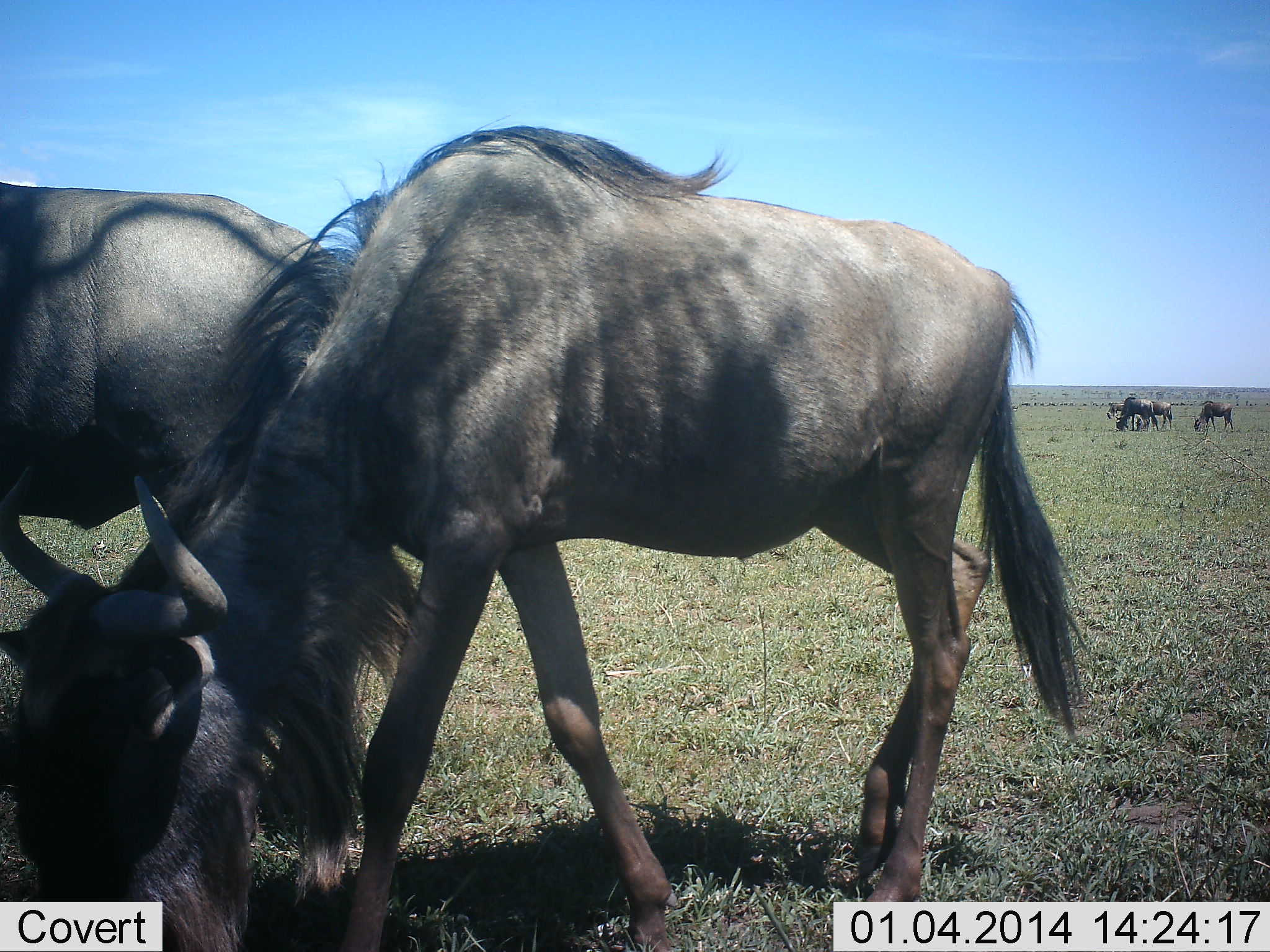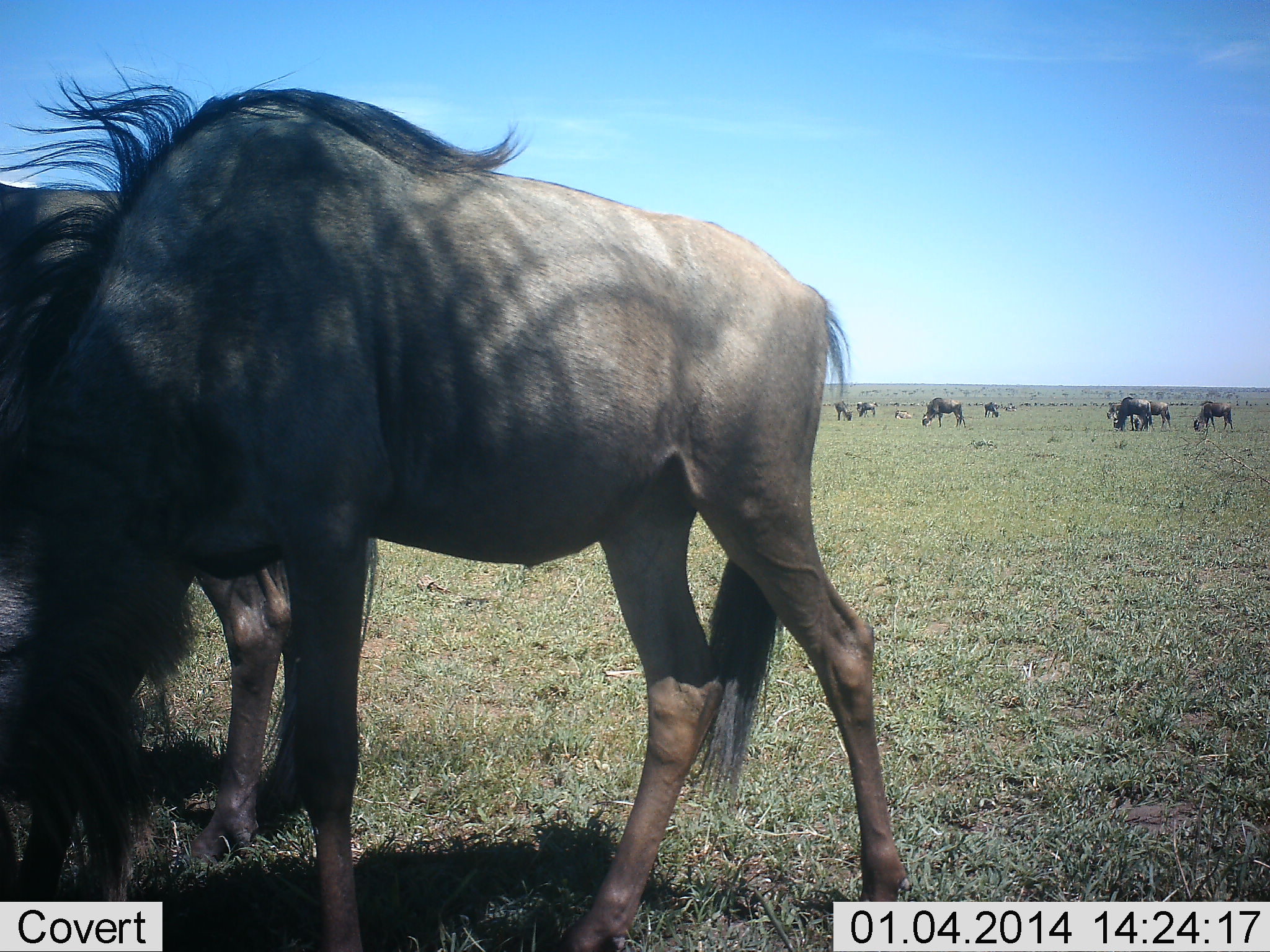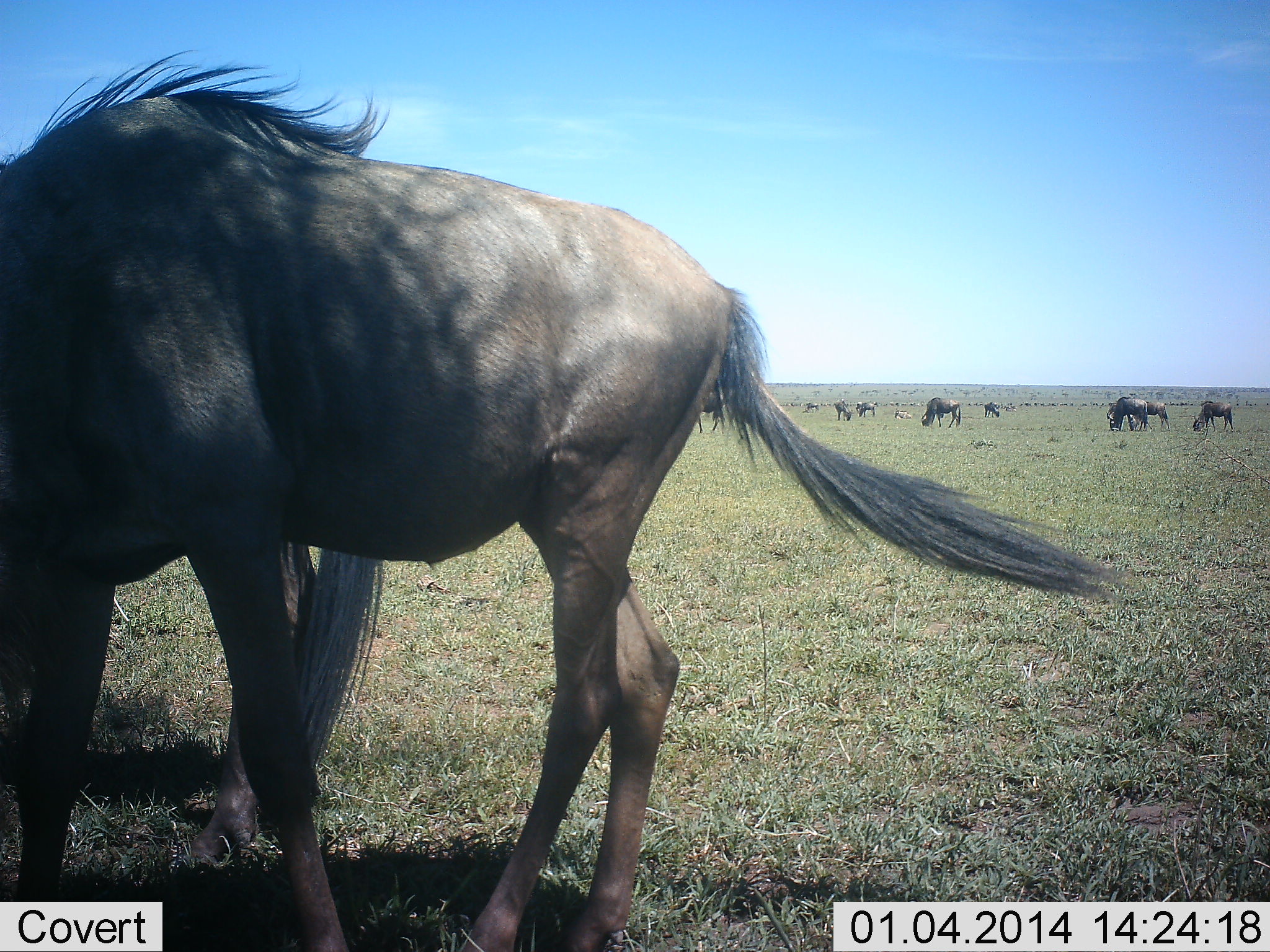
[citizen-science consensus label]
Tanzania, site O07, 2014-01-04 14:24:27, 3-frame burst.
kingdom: Animalia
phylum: Chordata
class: Mammalia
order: Artiodactyla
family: Bovidae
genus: Connochaetes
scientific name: Connochaetes taurinus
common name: blue wildebeest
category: wildebeest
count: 11-50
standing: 30%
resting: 20%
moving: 30%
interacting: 0%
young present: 0%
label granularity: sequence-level